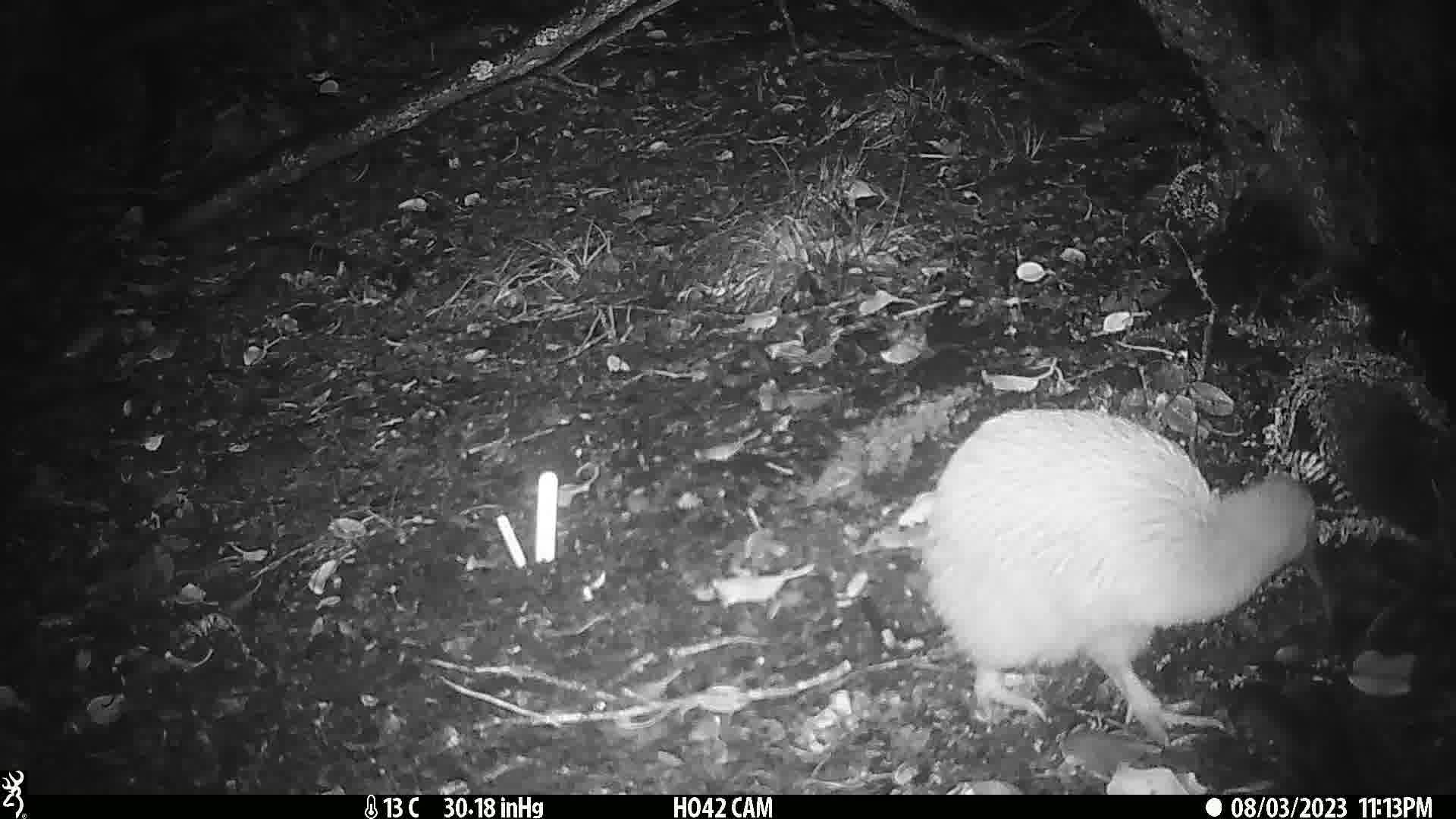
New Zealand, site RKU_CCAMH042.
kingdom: Animalia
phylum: Chordata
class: Aves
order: Apterygiformes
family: Apterygidae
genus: Apteryx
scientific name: Apteryx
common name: kiwi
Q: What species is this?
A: Kiwi (Apteryx).